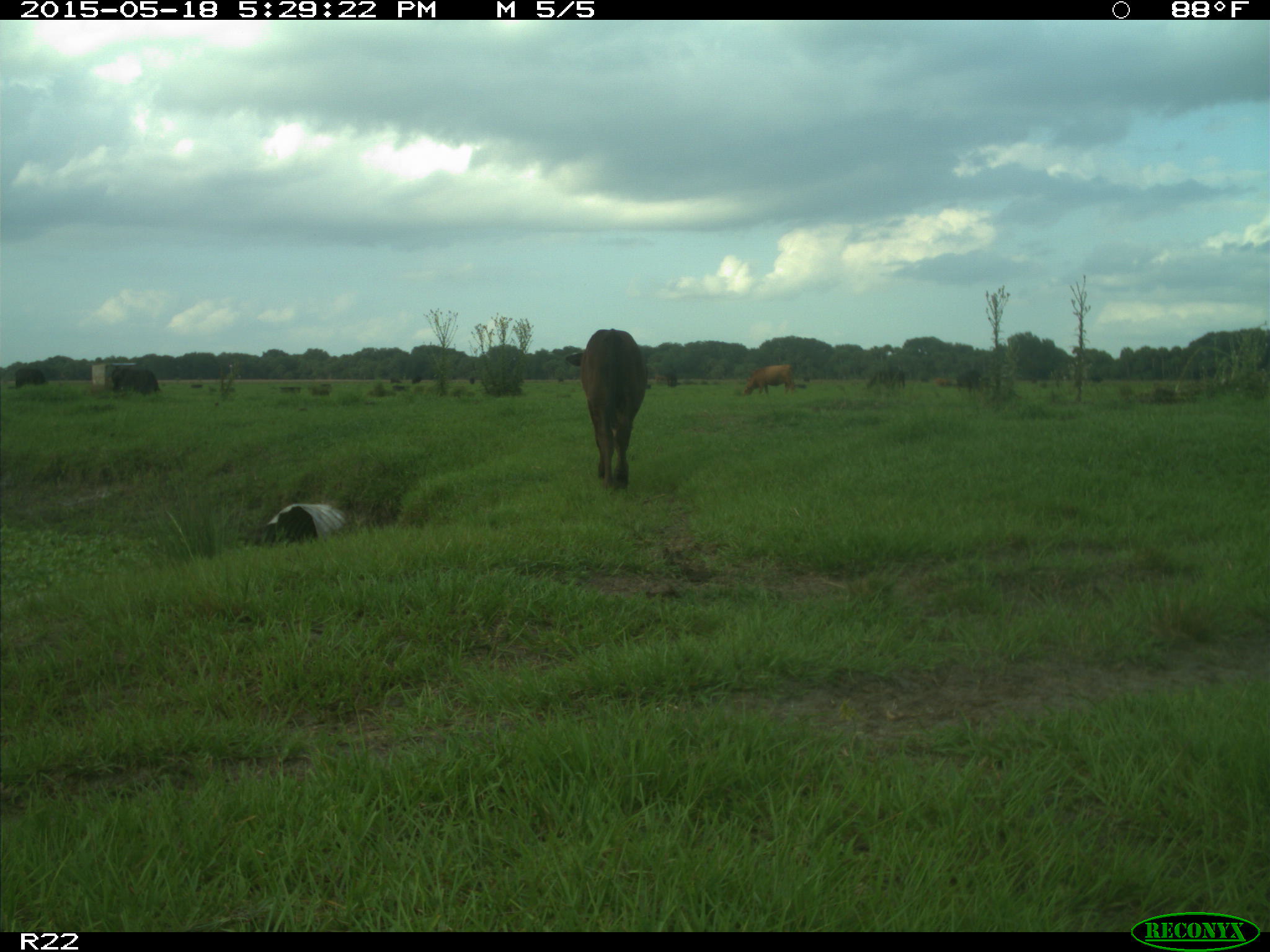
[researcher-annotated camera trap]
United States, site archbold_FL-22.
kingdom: Animalia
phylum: Chordata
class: Mammalia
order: Artiodactyla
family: Bovidae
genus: Bos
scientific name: Bos taurus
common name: domestic cow